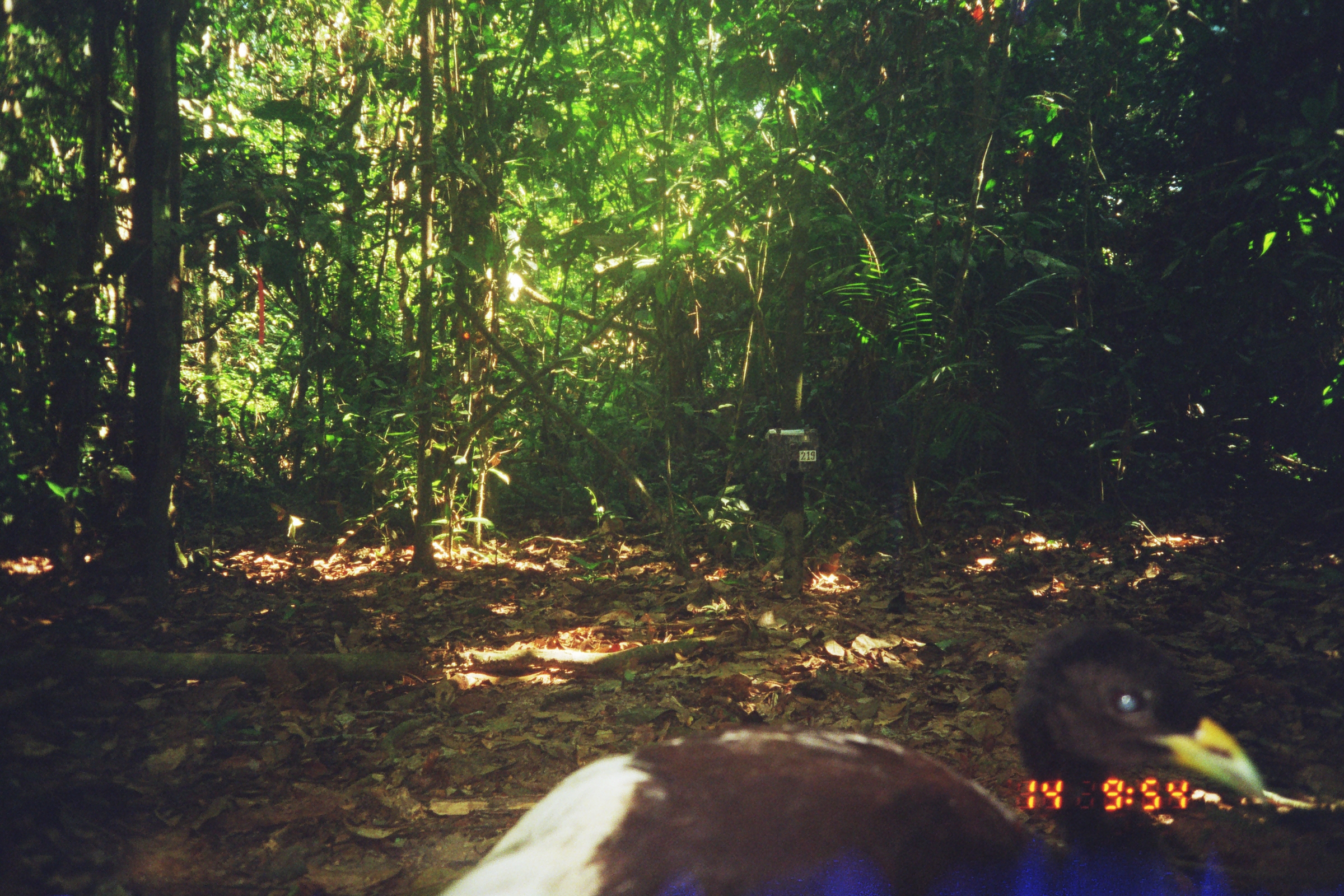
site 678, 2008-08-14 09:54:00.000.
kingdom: Animalia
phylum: Chordata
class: Aves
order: Gruiformes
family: Psophiidae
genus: Psophia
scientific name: Psophia leucoptera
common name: pale-winged trumpeter